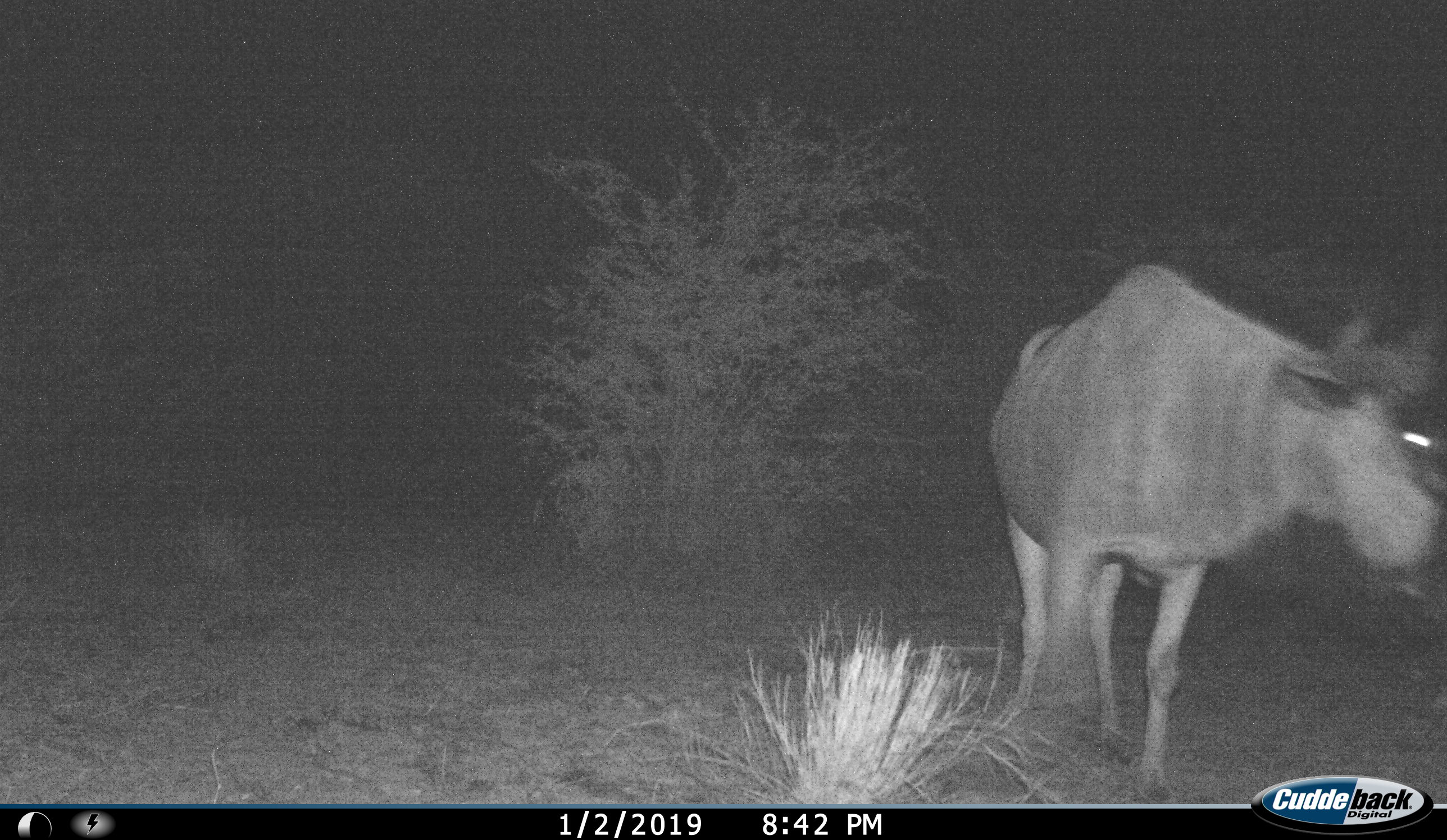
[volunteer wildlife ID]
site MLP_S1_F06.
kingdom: Animalia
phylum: Chordata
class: Mammalia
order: Artiodactyla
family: Bovidae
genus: Connochaetes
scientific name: Connochaetes taurinus taurinus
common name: blue wildebeest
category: wildebeestblue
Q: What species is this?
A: Wildebeestblue (blue wildebeest) (Connochaetes taurinus taurinus).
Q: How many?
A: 1.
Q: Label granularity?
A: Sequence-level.